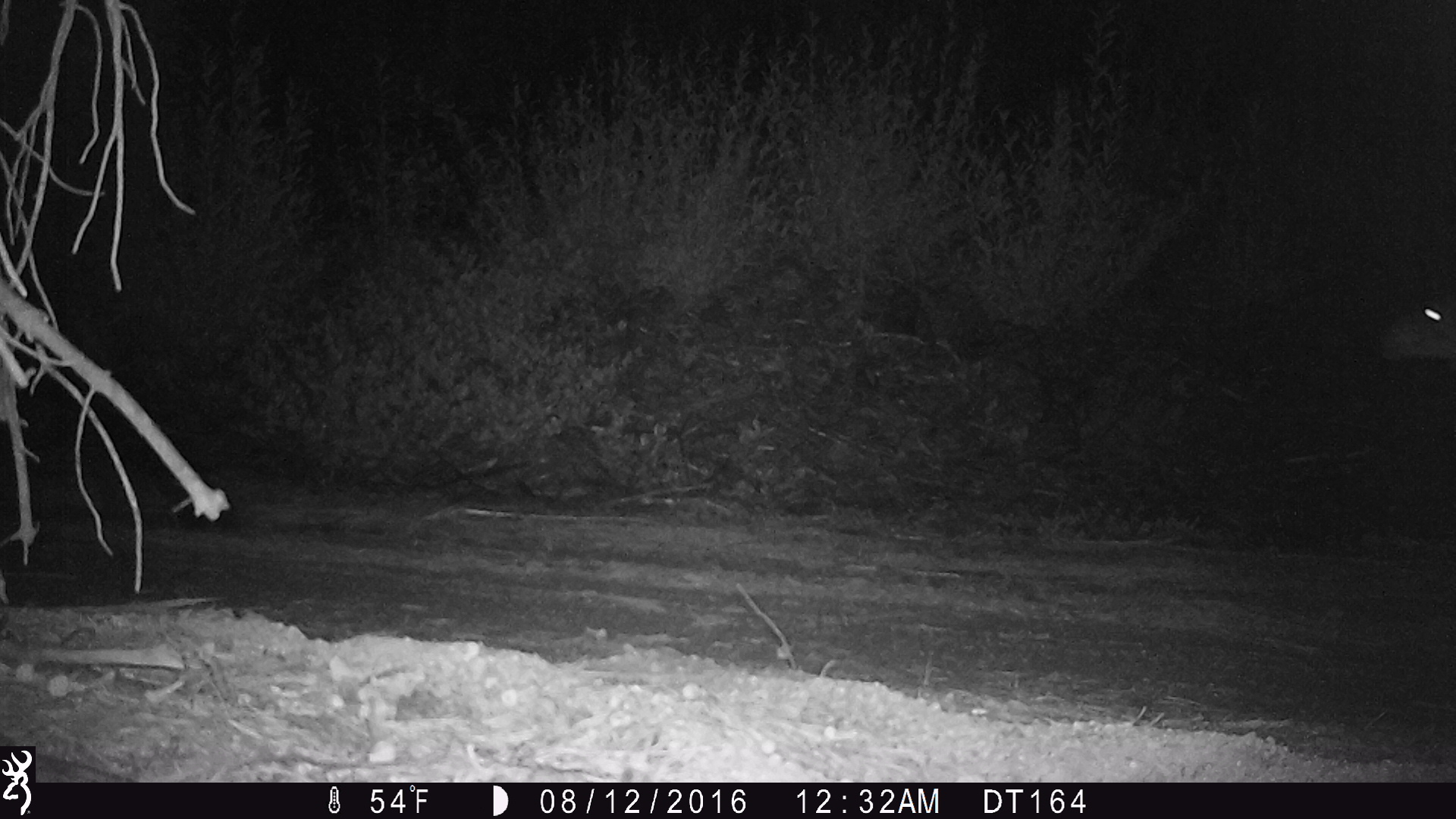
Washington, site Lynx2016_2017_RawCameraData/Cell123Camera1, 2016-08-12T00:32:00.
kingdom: Animalia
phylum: Chordata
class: Mammalia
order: Artiodactyla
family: Cervidae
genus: Odocoileus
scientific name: Odocoileus hemionus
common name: mule deer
Odocoileus hemionus (mule deer). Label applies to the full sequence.